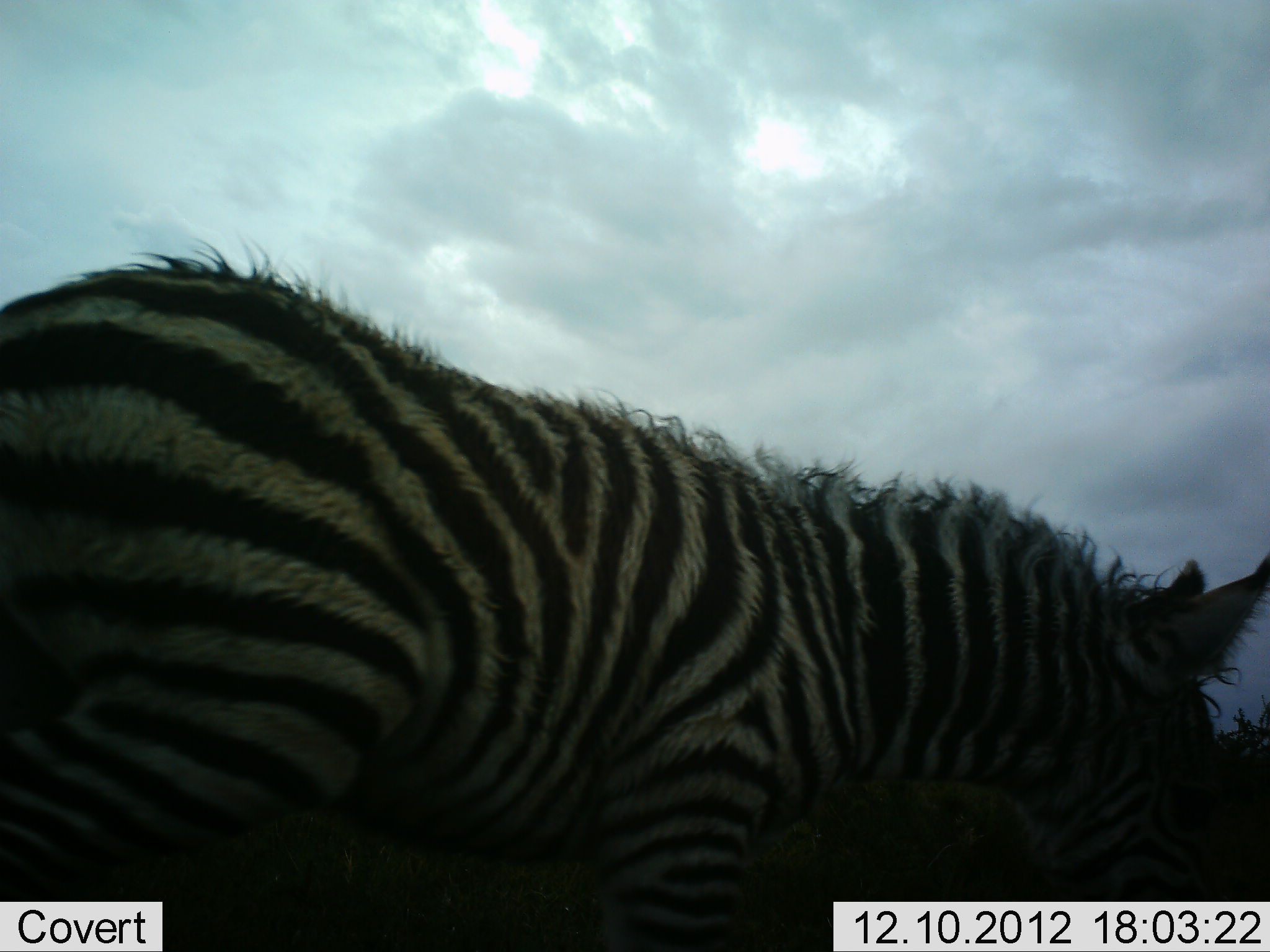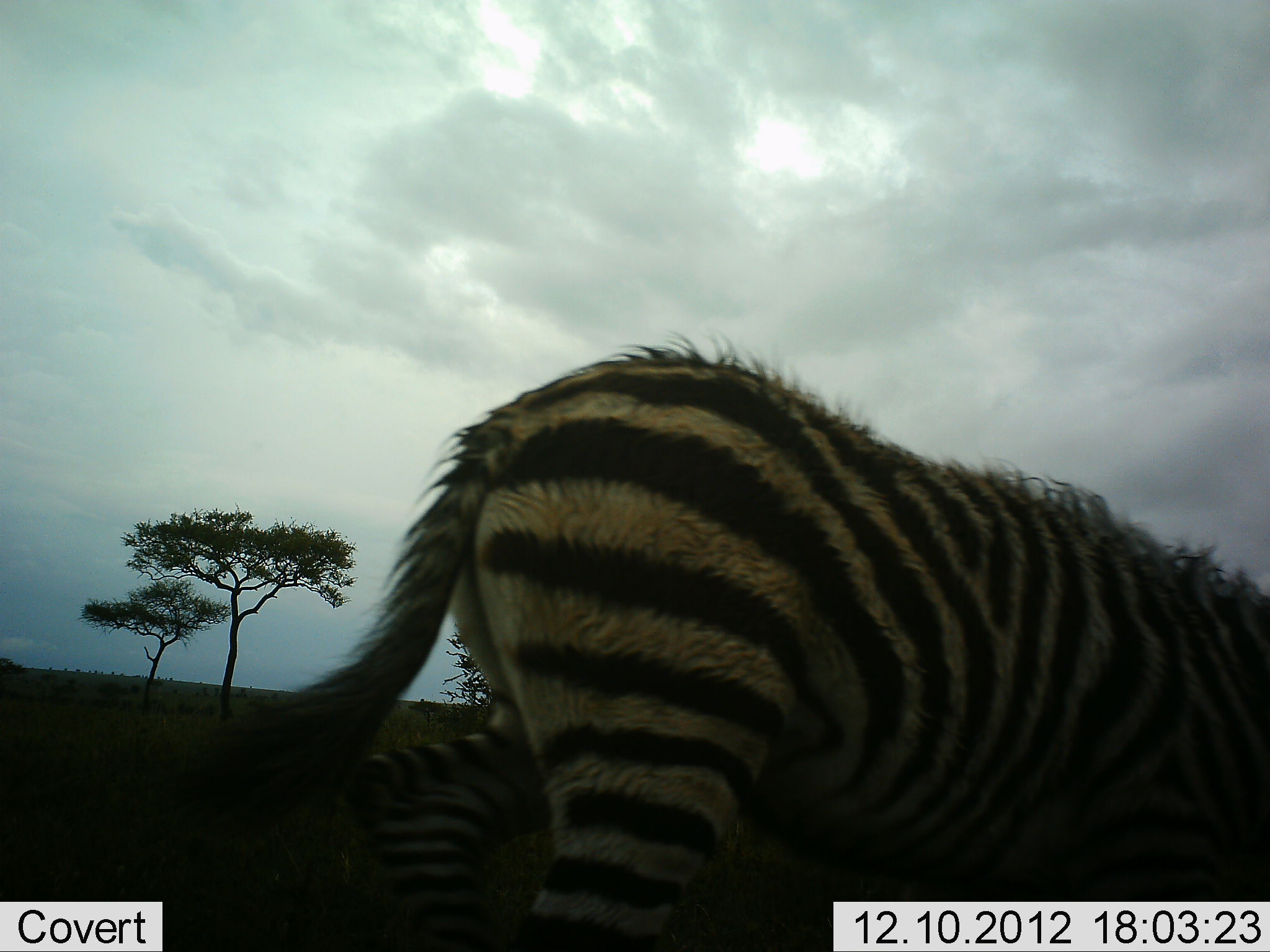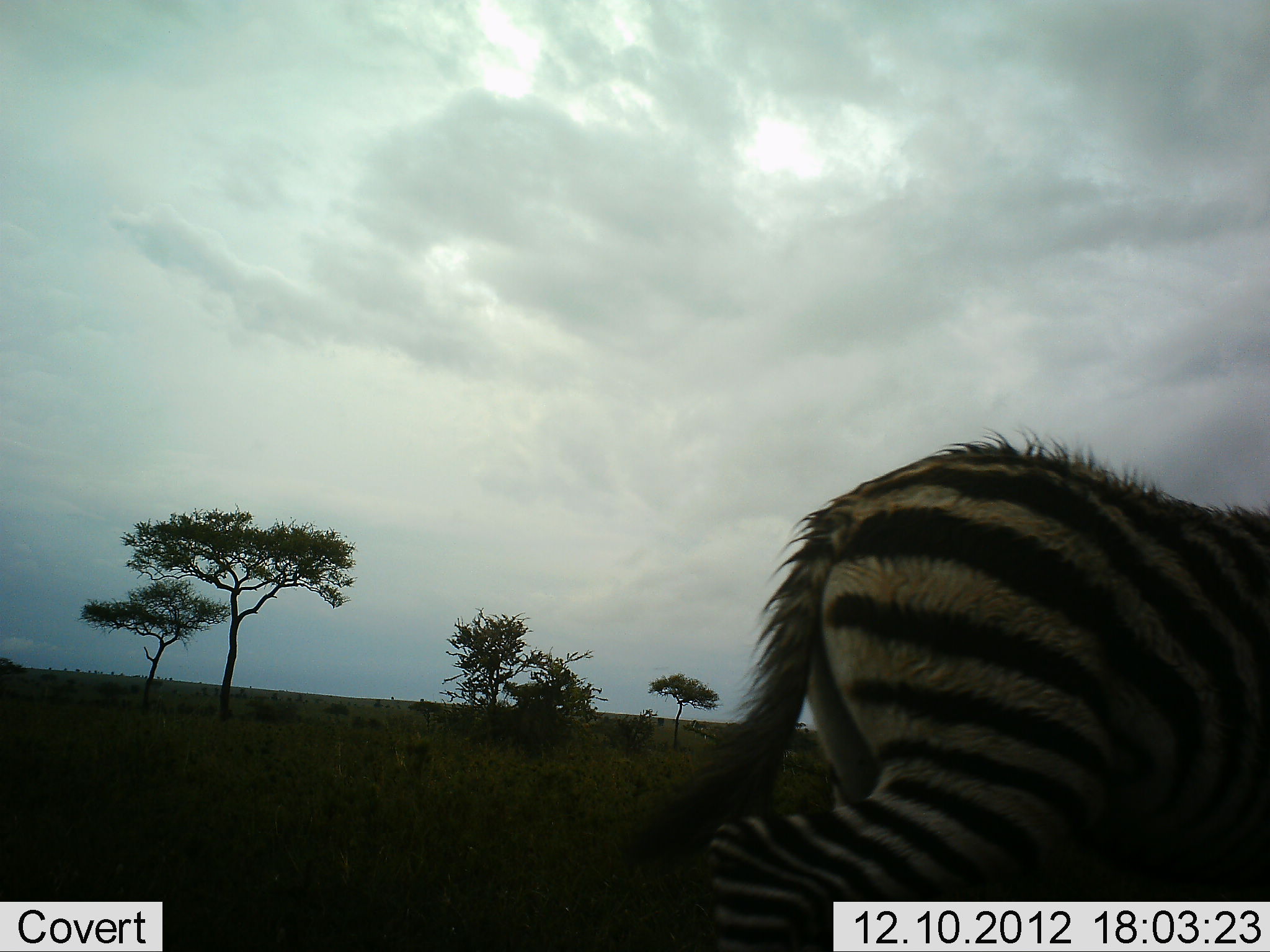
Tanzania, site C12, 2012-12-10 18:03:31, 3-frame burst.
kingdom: Animalia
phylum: Chordata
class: Mammalia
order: Perissodactyla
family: Equidae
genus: Equus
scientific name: Equus quagga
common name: plains zebra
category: zebra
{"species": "zebra (plains zebra) (Equus quagga)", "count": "1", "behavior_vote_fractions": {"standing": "0%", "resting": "0%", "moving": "100%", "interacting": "0%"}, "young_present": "10%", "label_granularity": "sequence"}